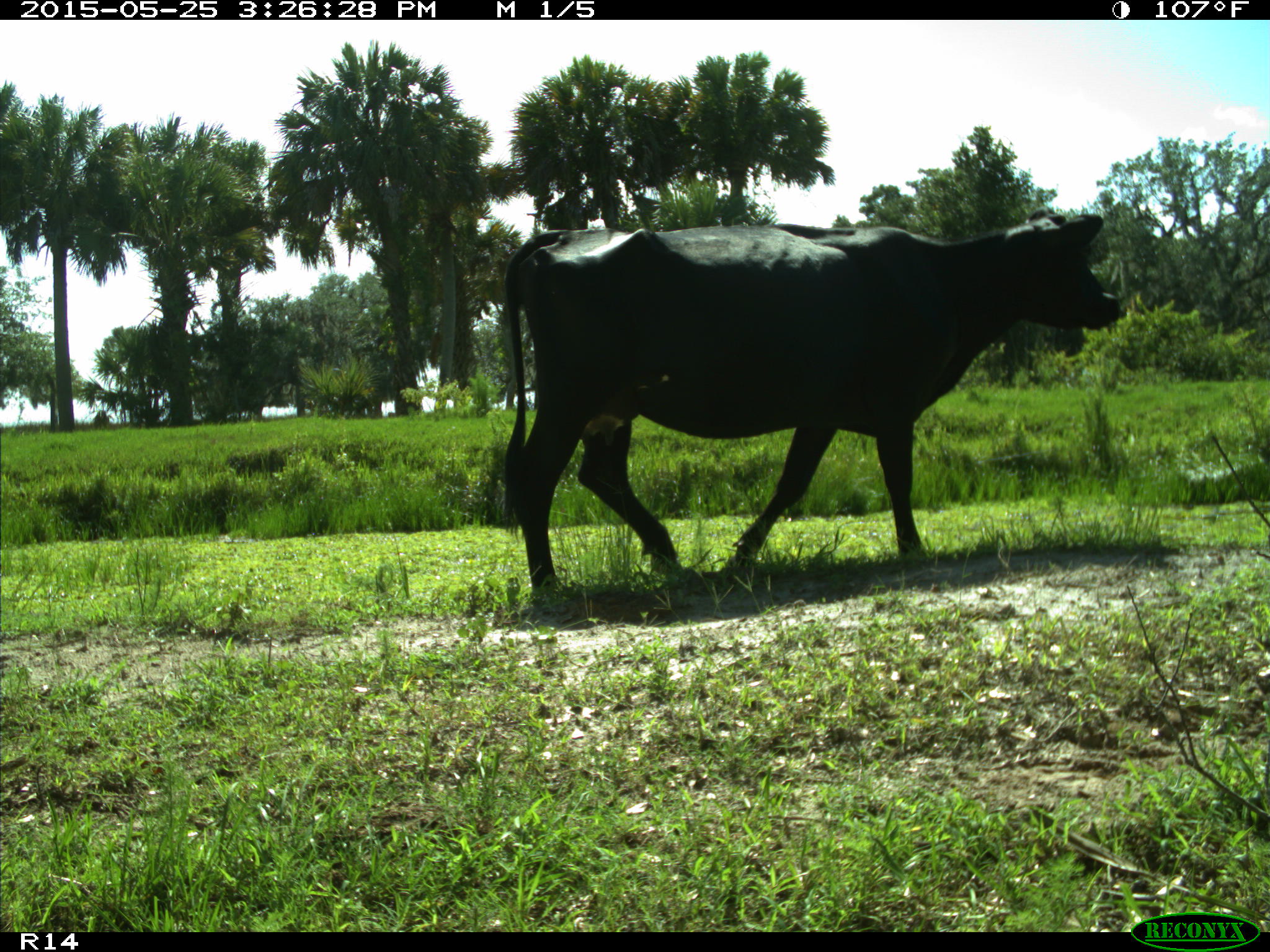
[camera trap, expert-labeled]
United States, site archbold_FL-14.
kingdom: Animalia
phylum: Chordata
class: Mammalia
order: Artiodactyla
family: Bovidae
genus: Bos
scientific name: Bos taurus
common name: domestic cow